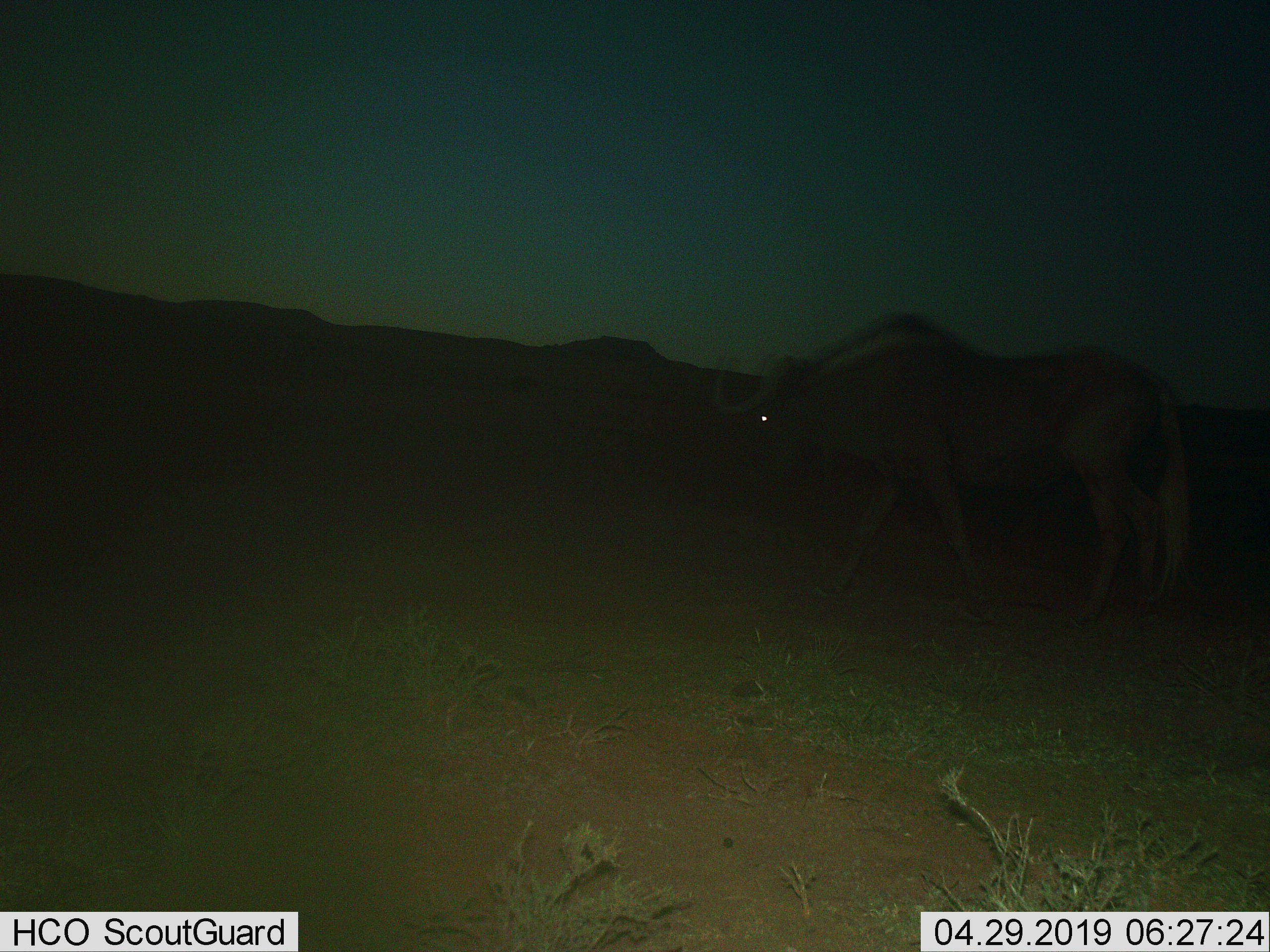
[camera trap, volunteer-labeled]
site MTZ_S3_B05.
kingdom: Animalia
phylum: Chordata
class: Mammalia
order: Artiodactyla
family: Bovidae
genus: Connochaetes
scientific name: Connochaetes gnou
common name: black wildebeest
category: wildebeestblack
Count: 1.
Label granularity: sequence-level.